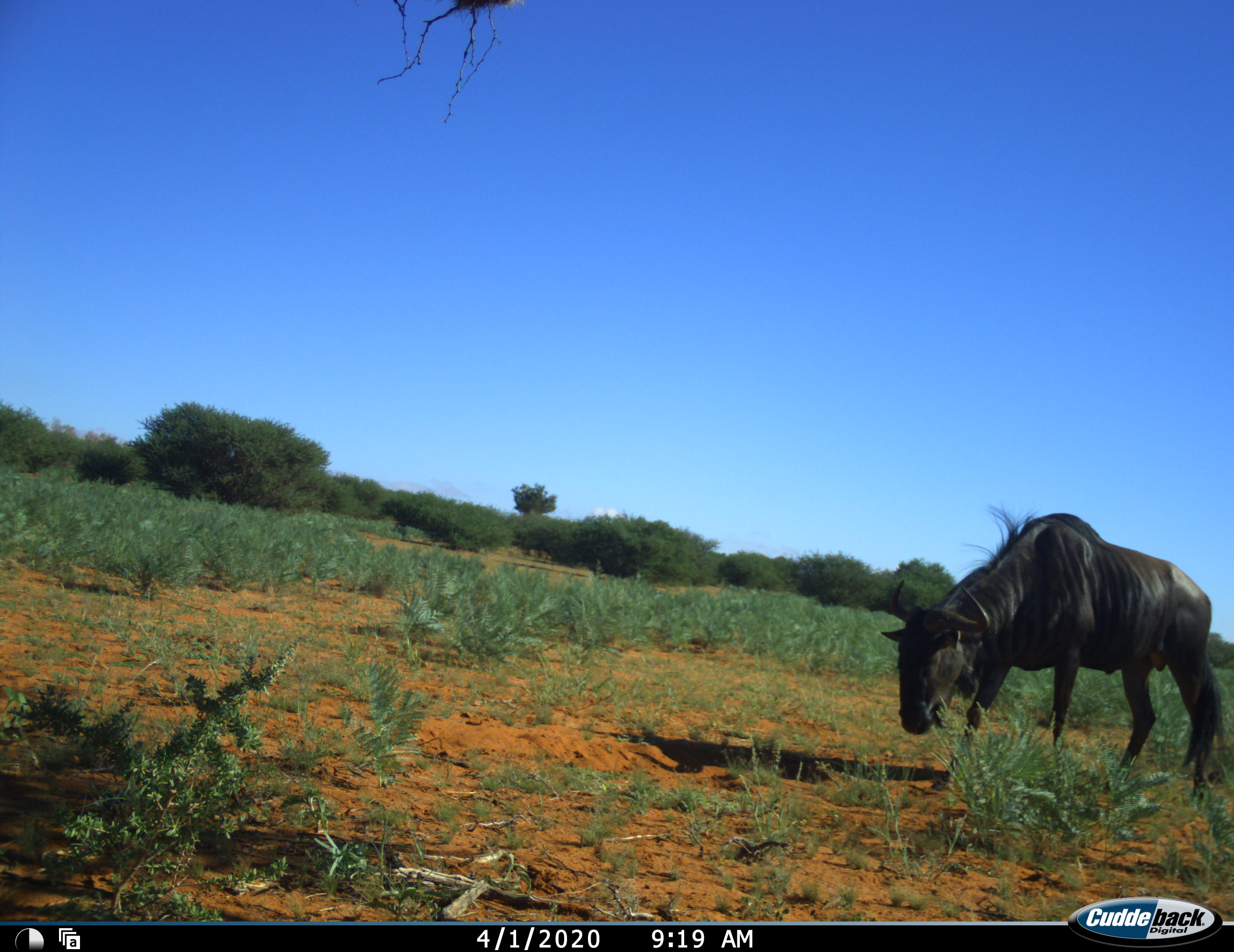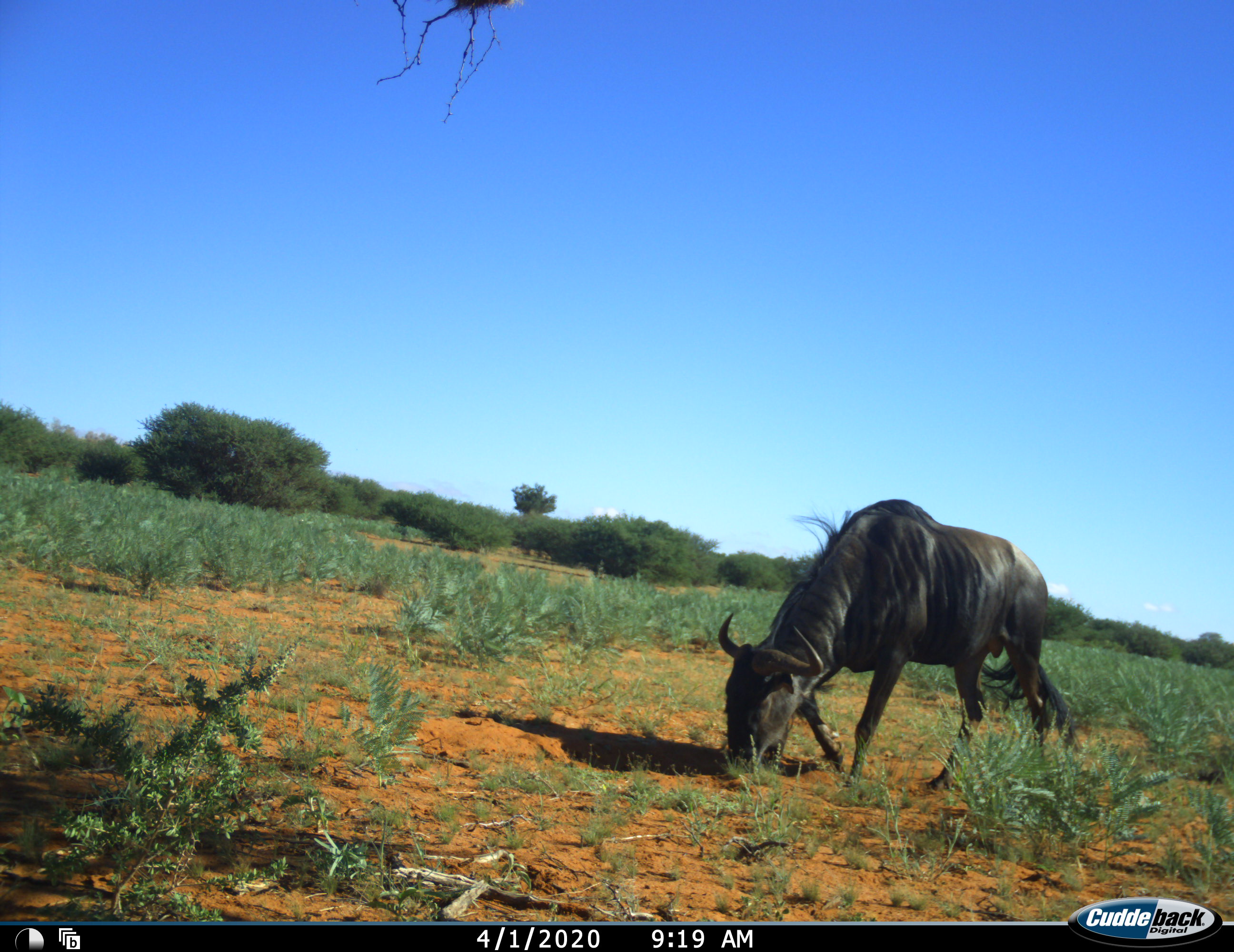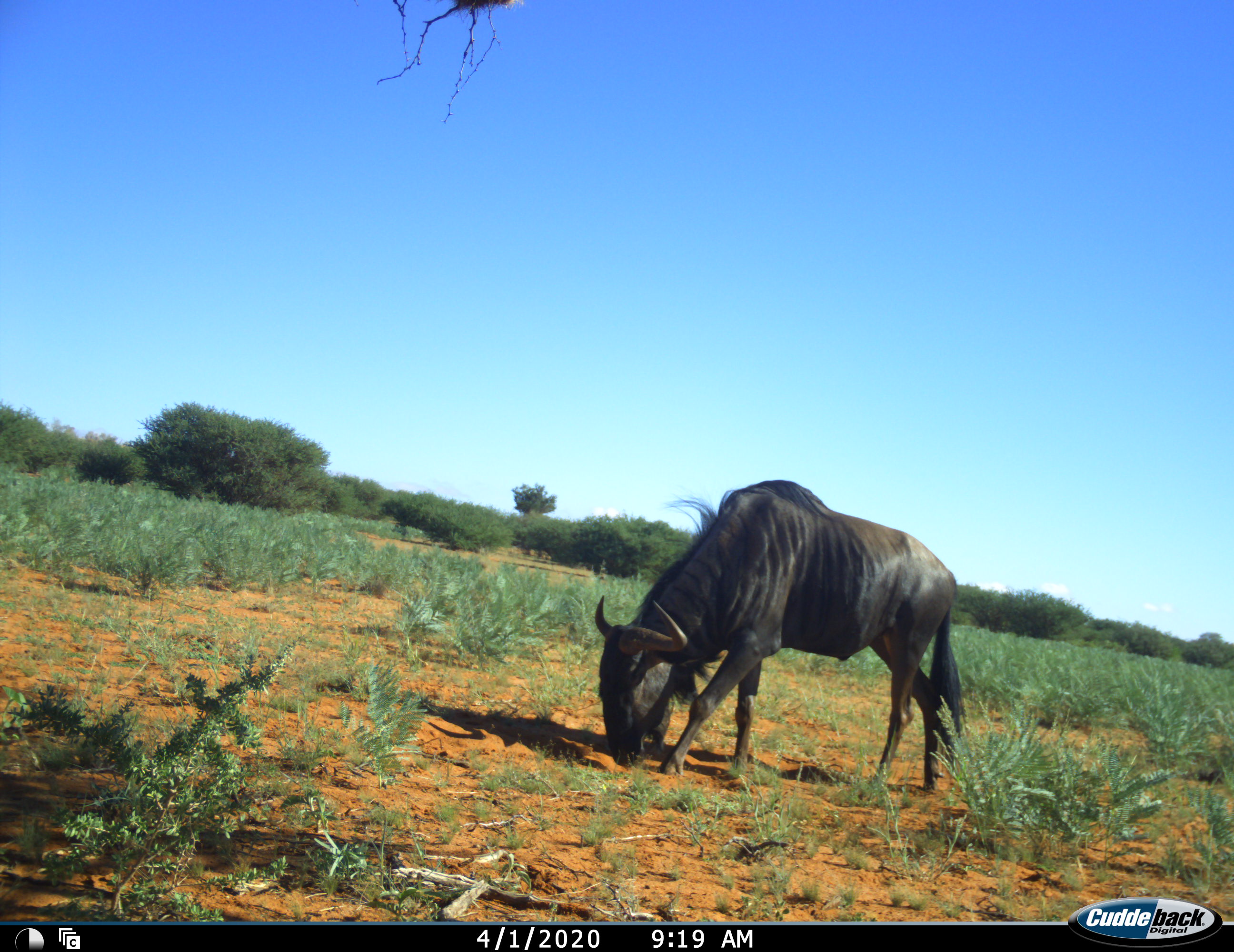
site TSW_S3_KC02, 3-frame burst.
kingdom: Animalia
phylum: Chordata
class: Mammalia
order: Artiodactyla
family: Bovidae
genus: Connochaetes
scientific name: Connochaetes taurinus taurinus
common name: blue wildebeest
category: wildebeestblue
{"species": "wildebeestblue (blue wildebeest) (Connochaetes taurinus taurinus)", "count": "1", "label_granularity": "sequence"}